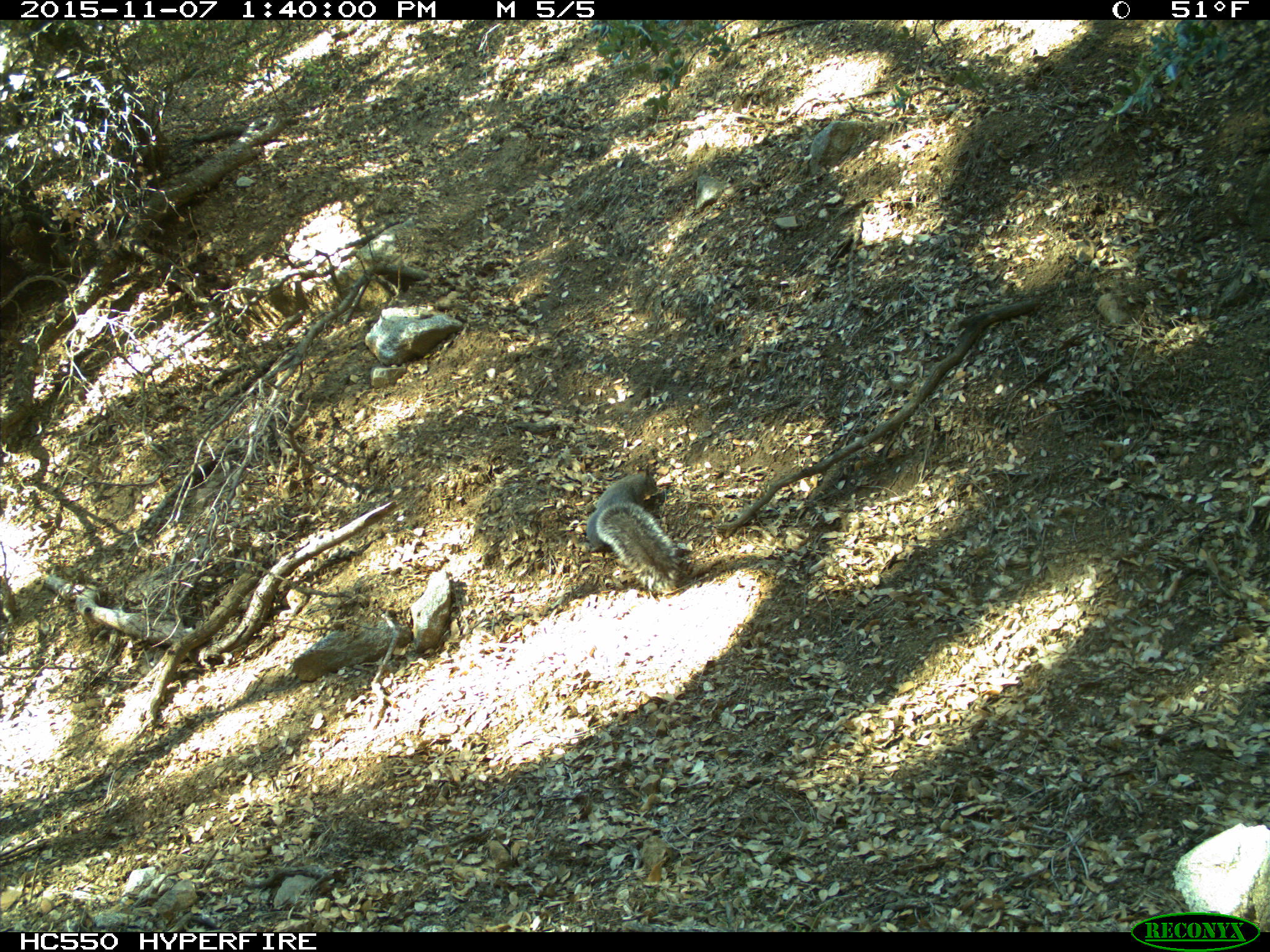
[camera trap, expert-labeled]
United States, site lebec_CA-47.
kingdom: Animalia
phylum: Chordata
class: Mammalia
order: Rodentia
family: Sciuridae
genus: Sciurus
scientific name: Sciurus carolinensis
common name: eastern gray squirrel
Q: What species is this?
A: Sciurus carolinensis (eastern gray squirrel).